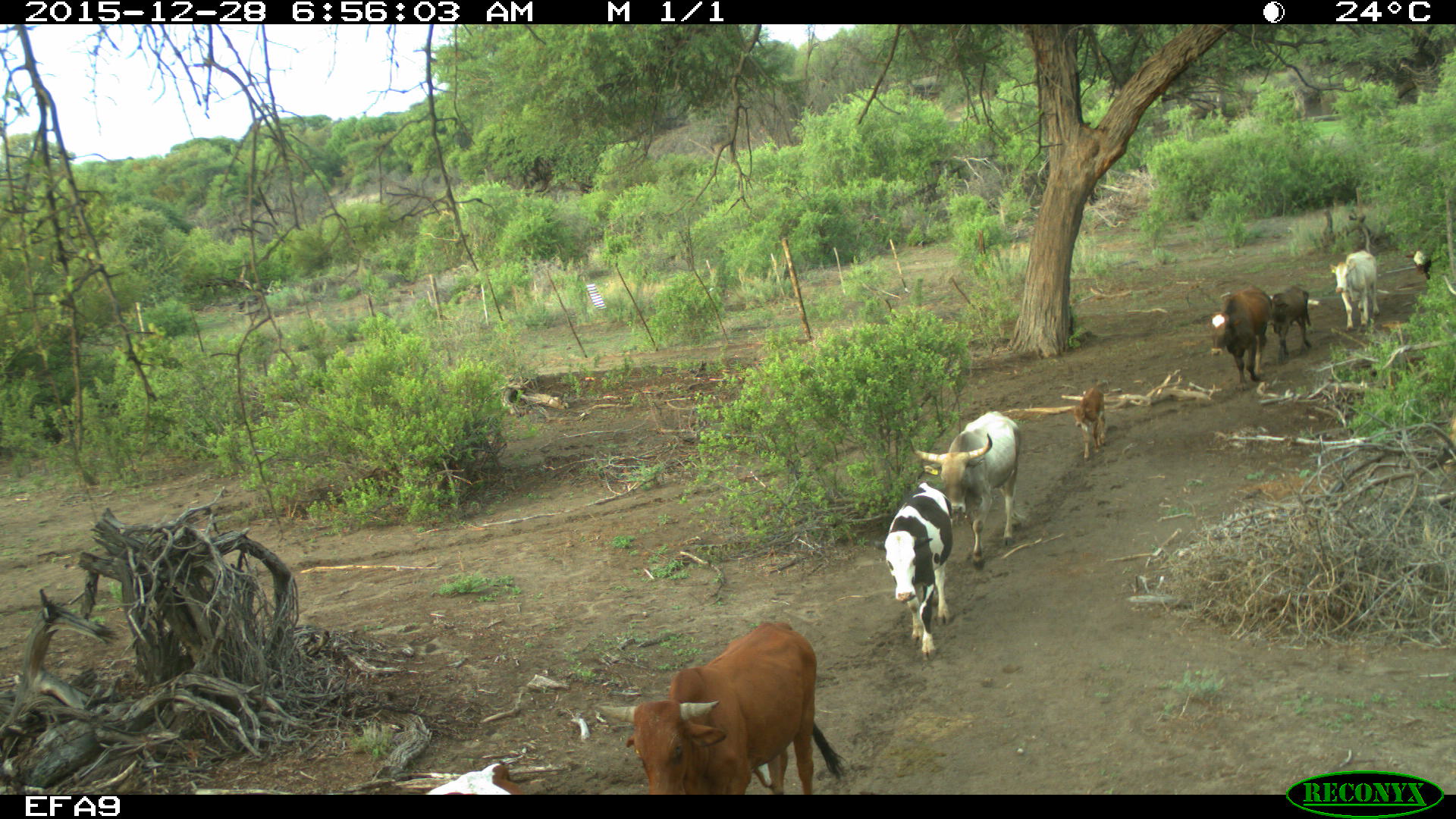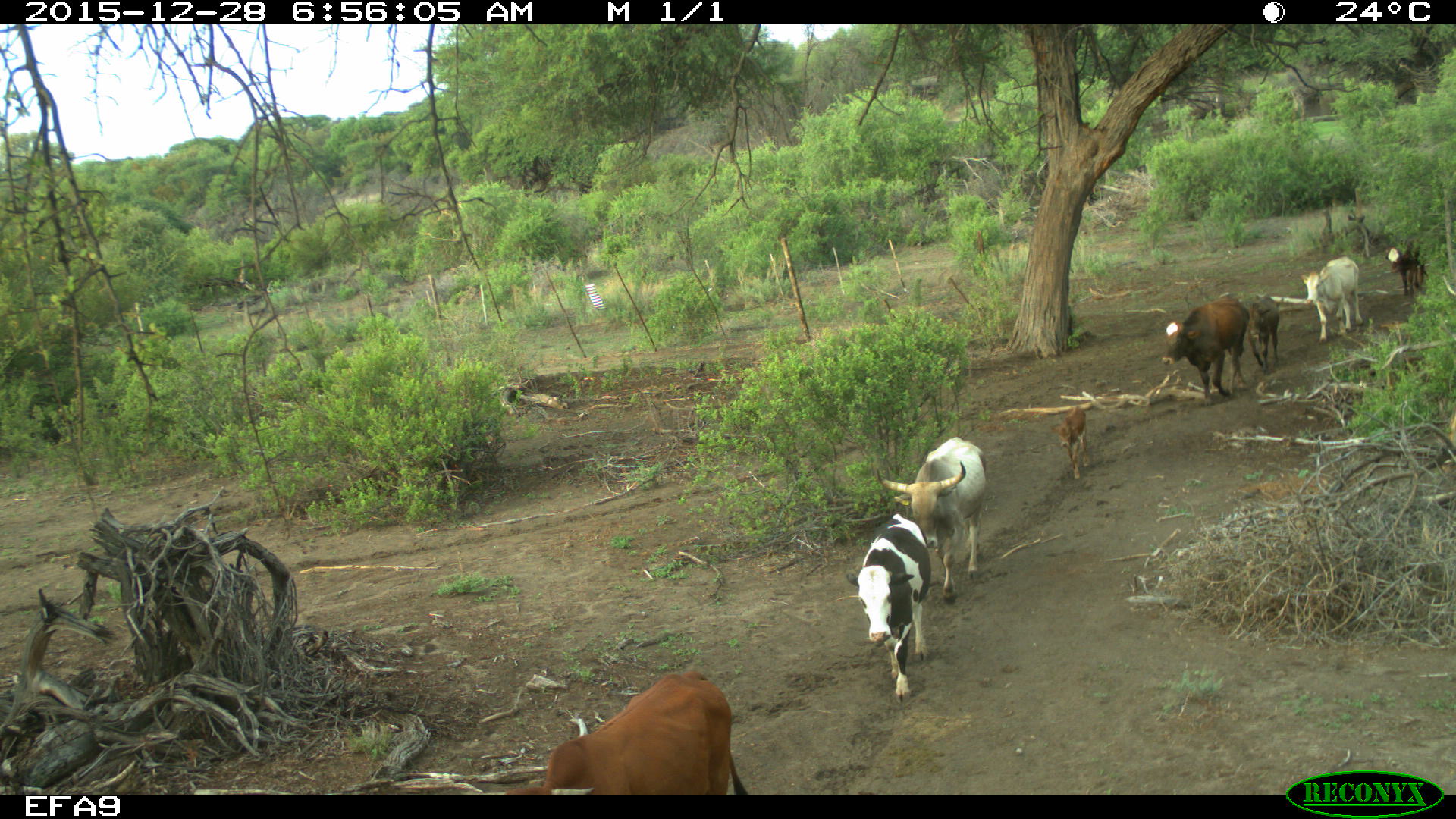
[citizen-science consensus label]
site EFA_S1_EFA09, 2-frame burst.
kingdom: Animalia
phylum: Chordata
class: Mammalia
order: Artiodactyla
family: Bovidae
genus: Bos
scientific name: Bos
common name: cattle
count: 9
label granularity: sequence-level